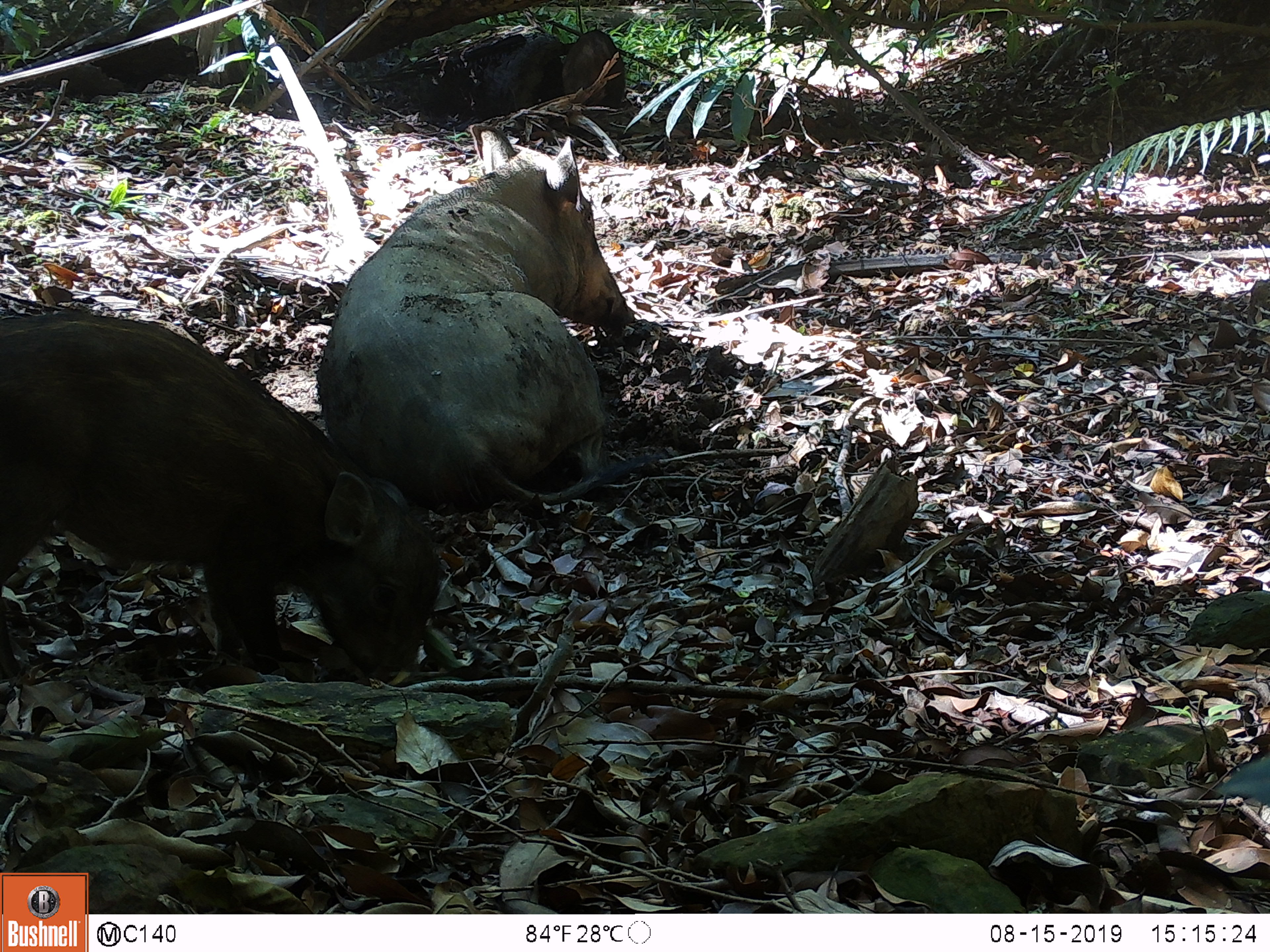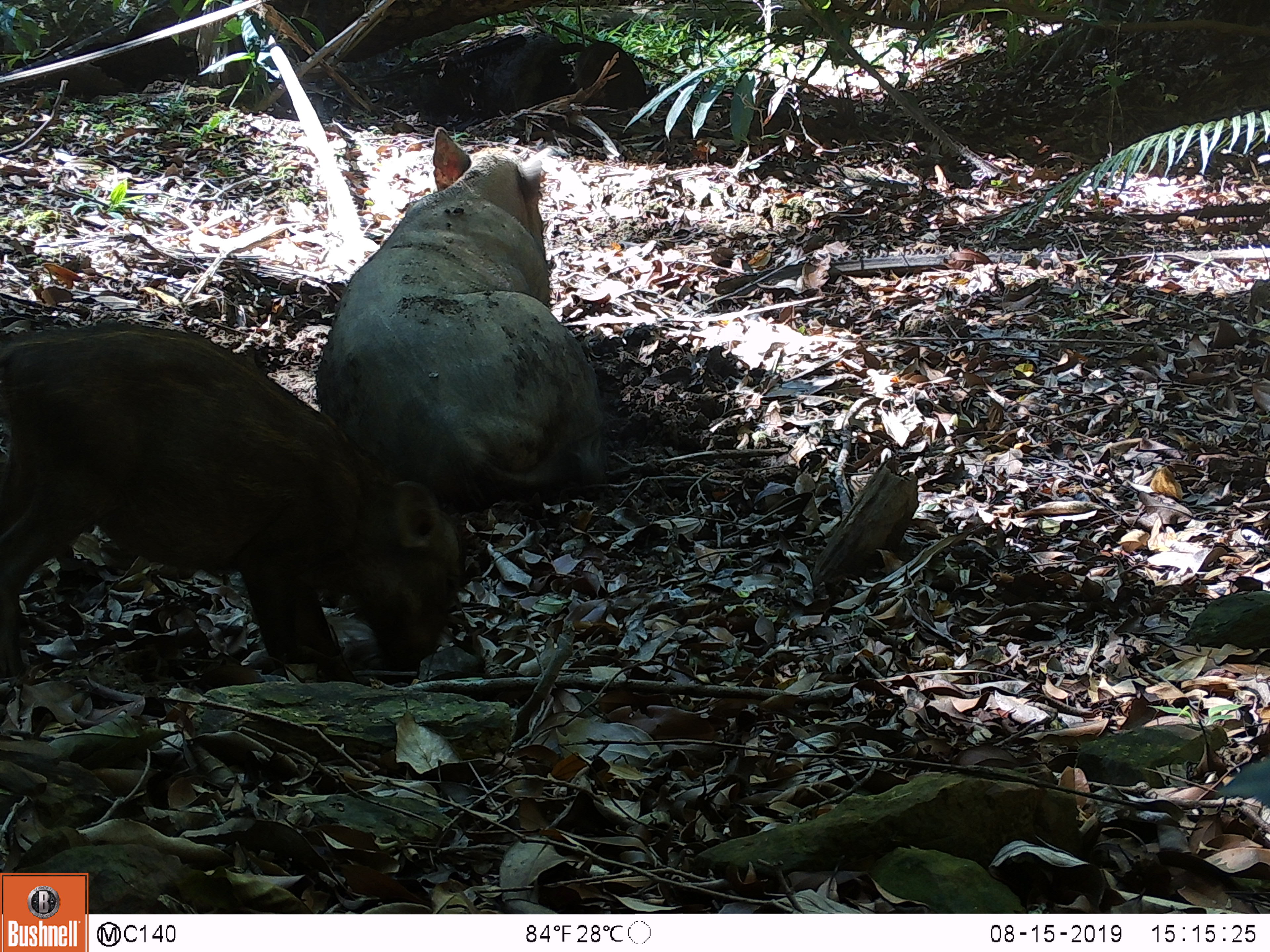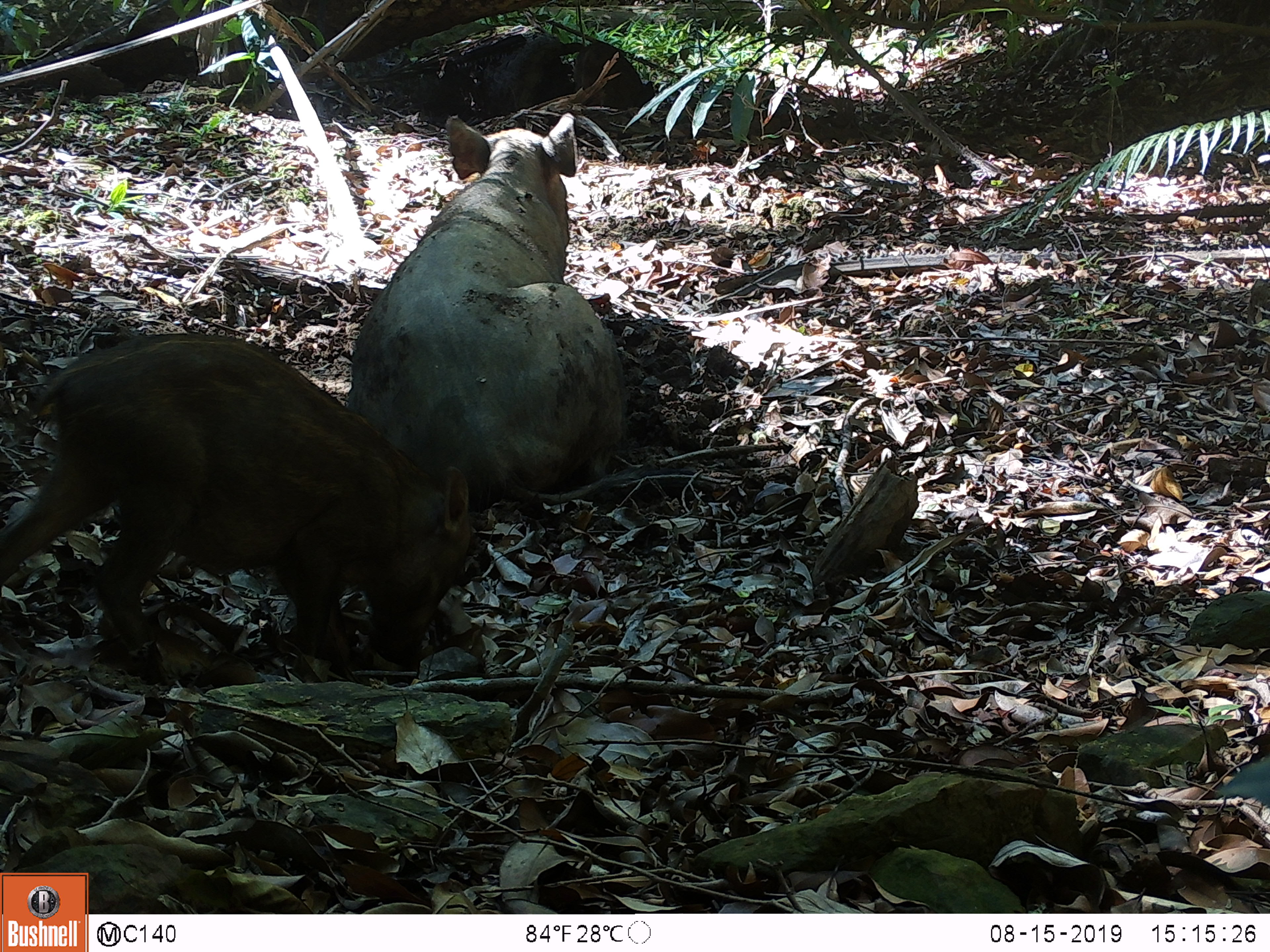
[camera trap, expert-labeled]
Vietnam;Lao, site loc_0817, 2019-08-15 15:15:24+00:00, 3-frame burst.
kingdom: Animalia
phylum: Chordata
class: Mammalia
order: Artiodactyla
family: Suidae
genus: Sus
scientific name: Sus scrofa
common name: eurasian wild pig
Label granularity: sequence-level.